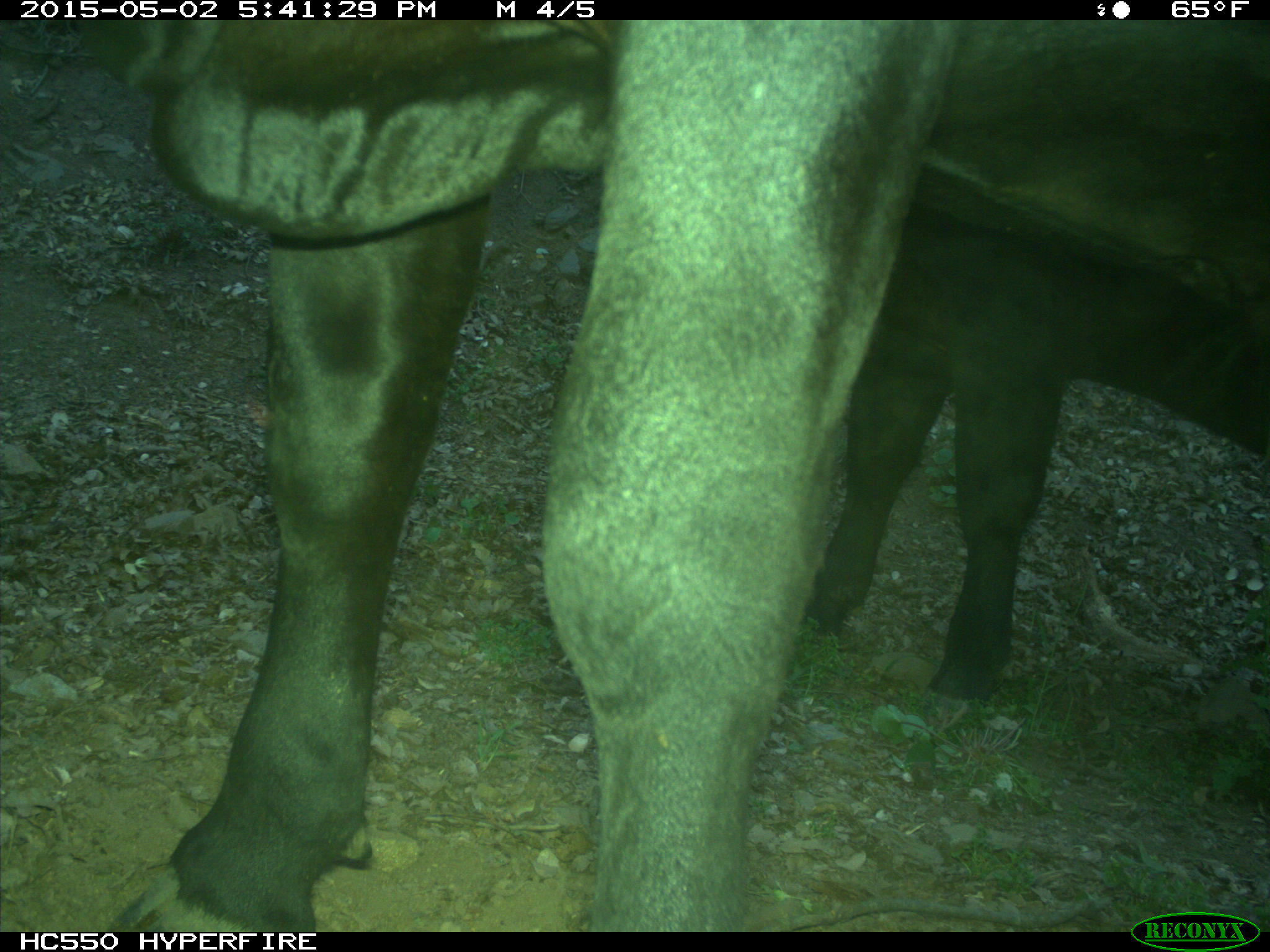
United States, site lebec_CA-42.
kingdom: Animalia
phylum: Chordata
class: Mammalia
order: Artiodactyla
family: Bovidae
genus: Bos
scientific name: Bos taurus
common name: domestic cow